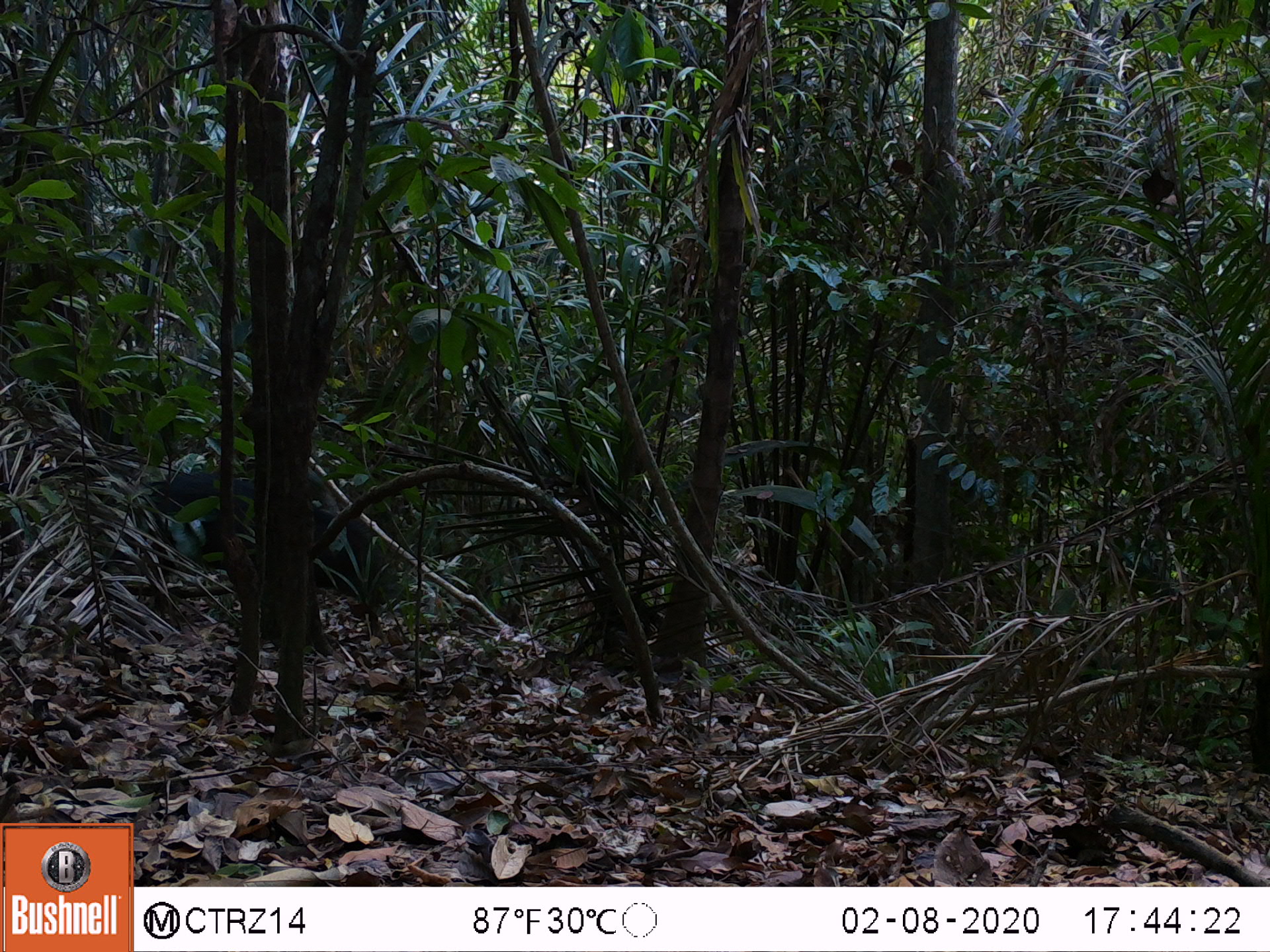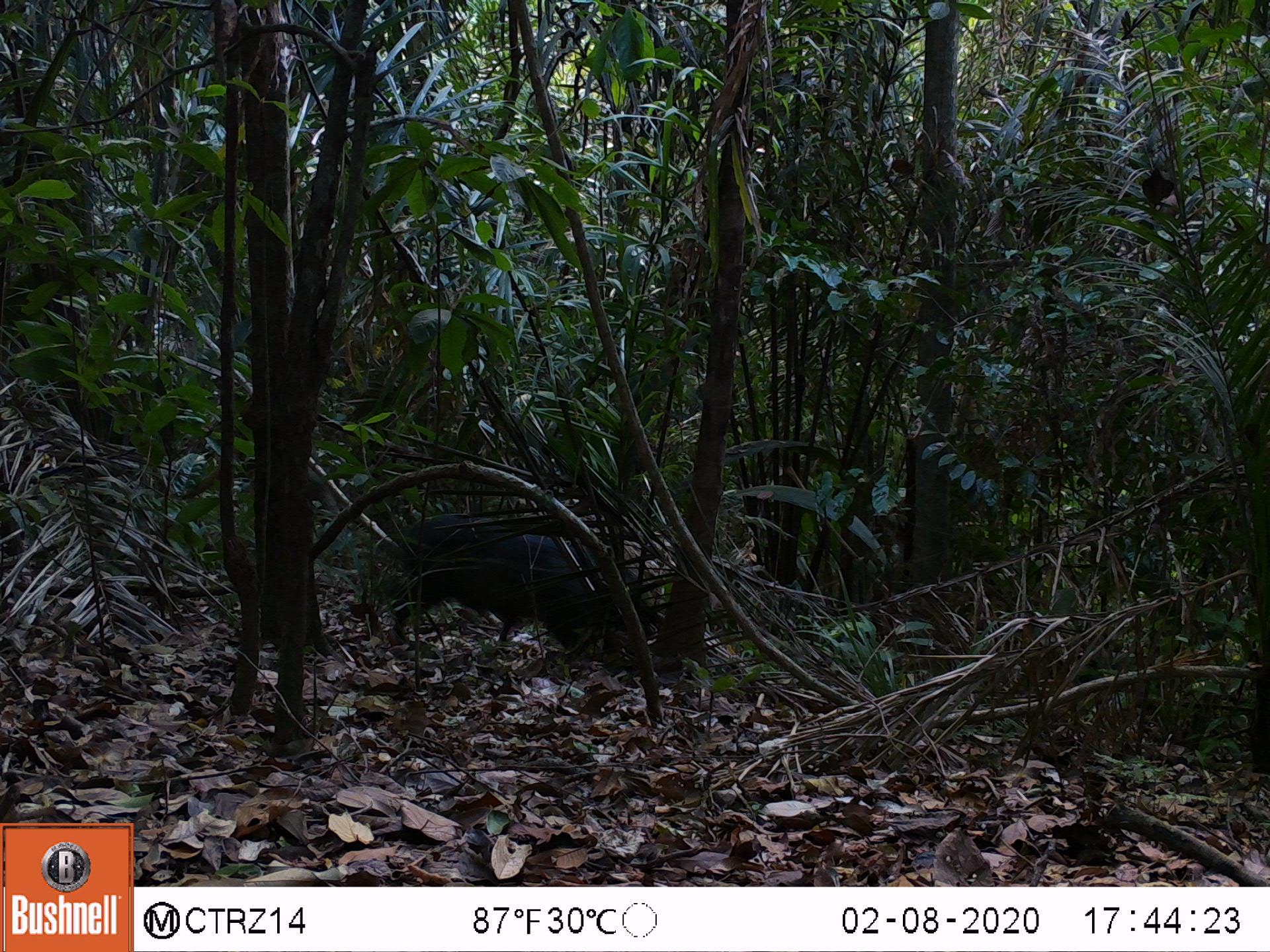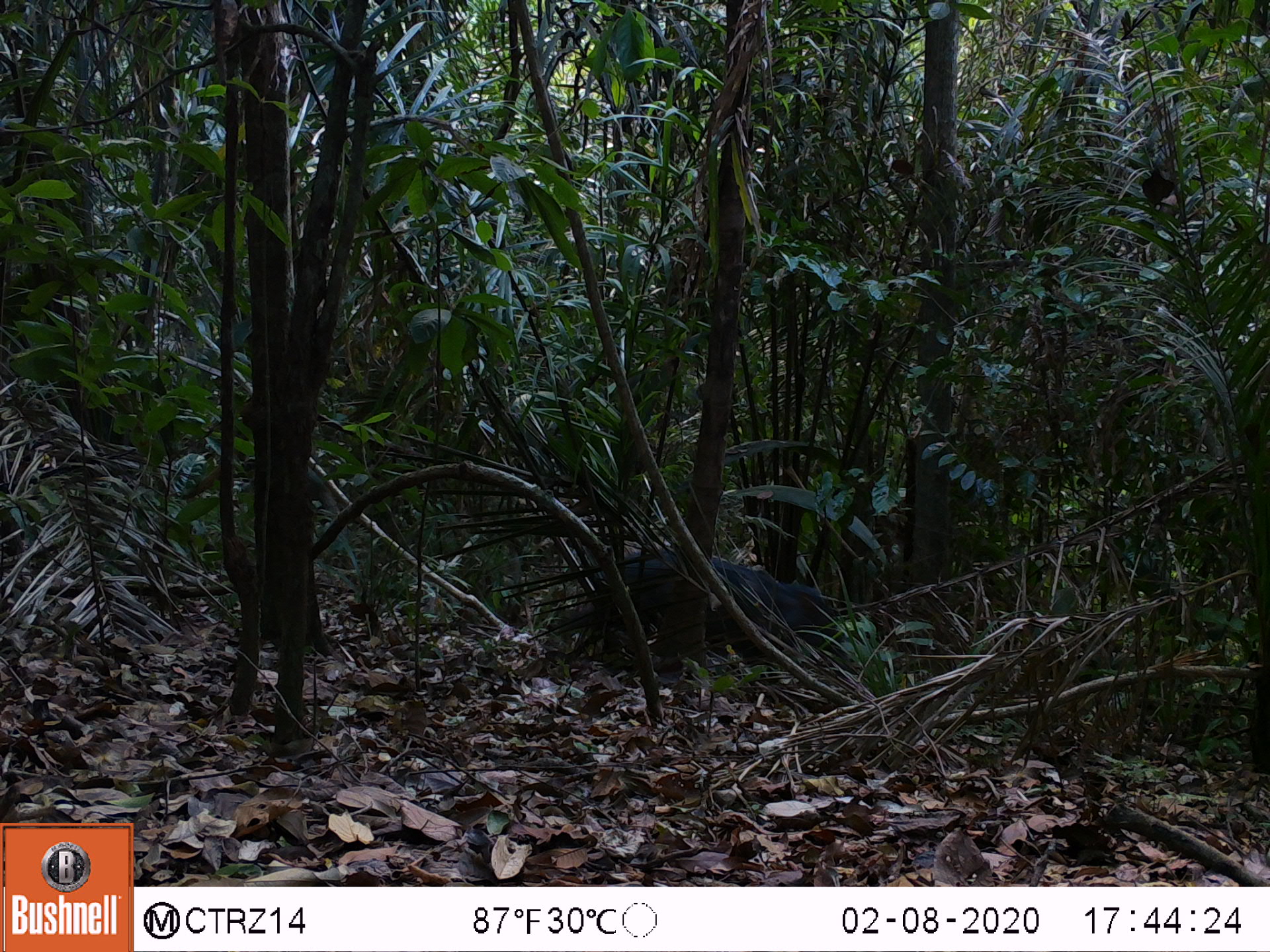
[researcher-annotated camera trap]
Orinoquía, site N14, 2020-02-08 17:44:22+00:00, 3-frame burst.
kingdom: Animalia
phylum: Chordata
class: Mammalia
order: Artiodactyla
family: Tayassuidae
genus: Pecari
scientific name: Pecari tajacu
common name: collared peccary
Collared peccary (Pecari tajacu).